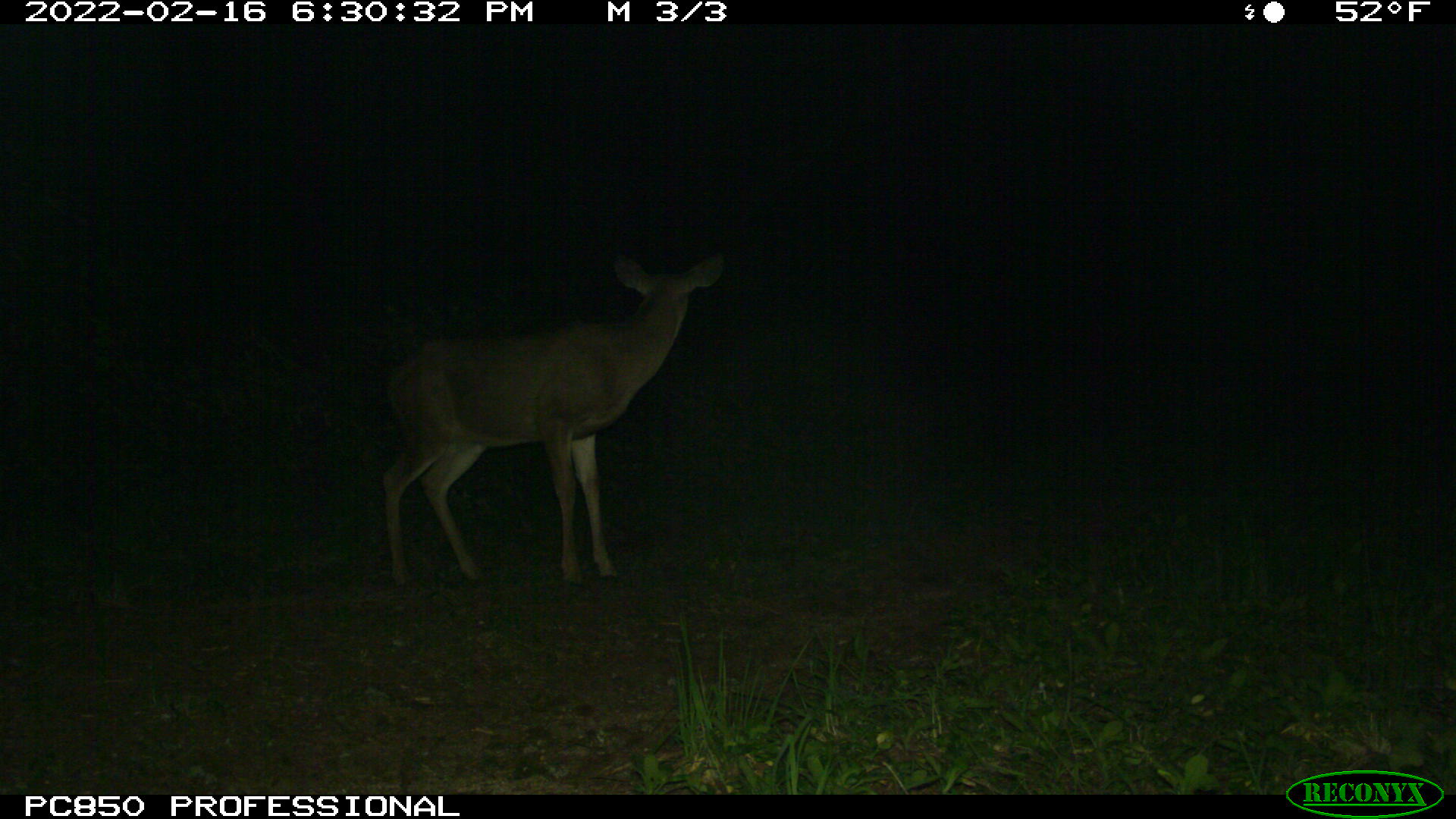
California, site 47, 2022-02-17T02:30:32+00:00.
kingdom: Animalia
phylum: Chordata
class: Mammalia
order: Artiodactyla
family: Cervidae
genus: Odocoileus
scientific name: Odocoileus hemionus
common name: mule deer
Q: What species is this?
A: Mule deer (Odocoileus hemionus).